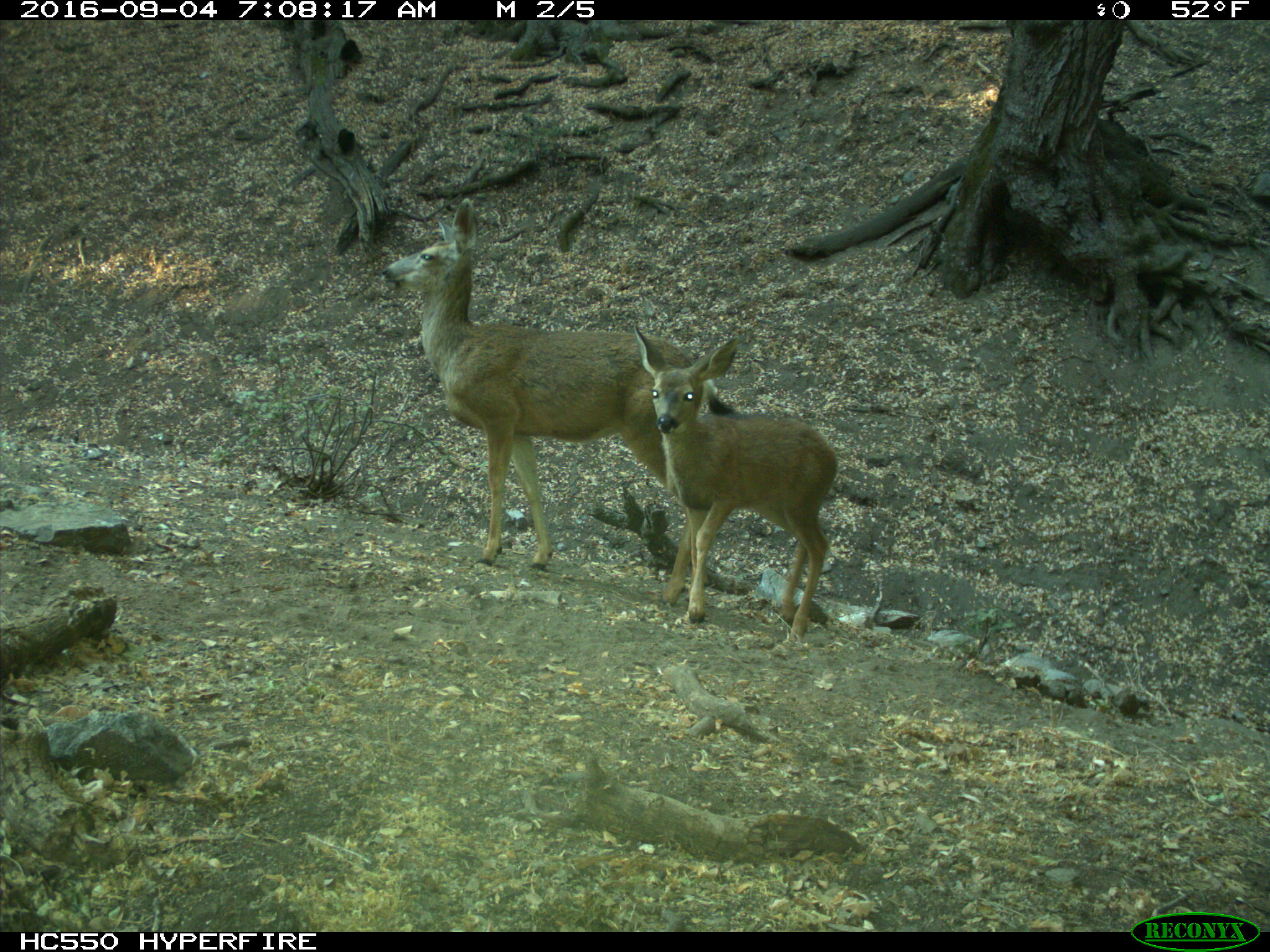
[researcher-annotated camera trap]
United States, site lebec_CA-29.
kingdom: Animalia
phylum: Chordata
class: Mammalia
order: Artiodactyla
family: Cervidae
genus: Odocoileus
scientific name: Odocoileus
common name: deer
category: unidentified deer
Unidentified deer (deer) (Odocoileus).